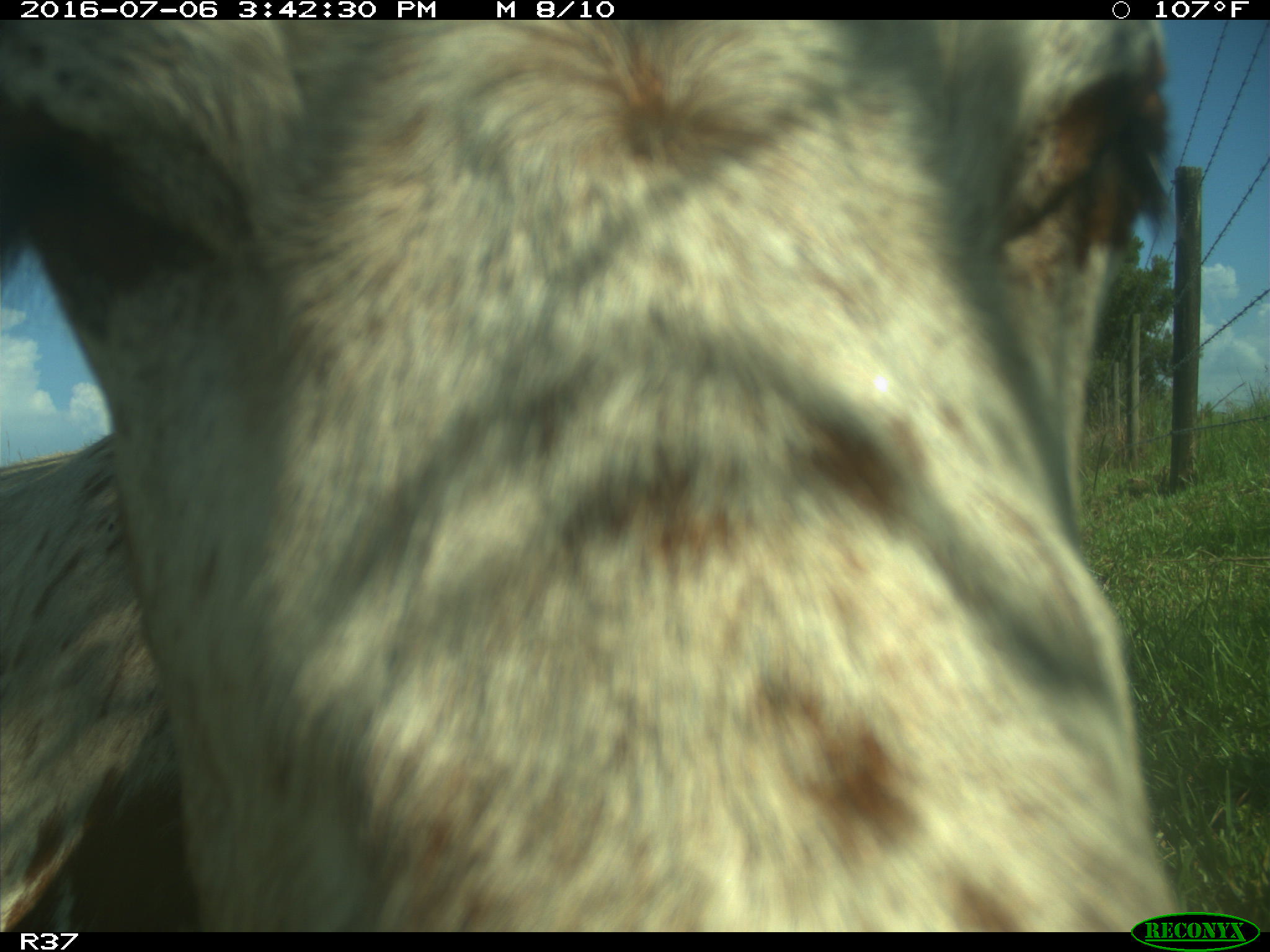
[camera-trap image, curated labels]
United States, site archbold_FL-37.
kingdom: Animalia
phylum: Chordata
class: Mammalia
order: Artiodactyla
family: Bovidae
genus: Bos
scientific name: Bos taurus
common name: domestic cow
Bos taurus (domestic cow).